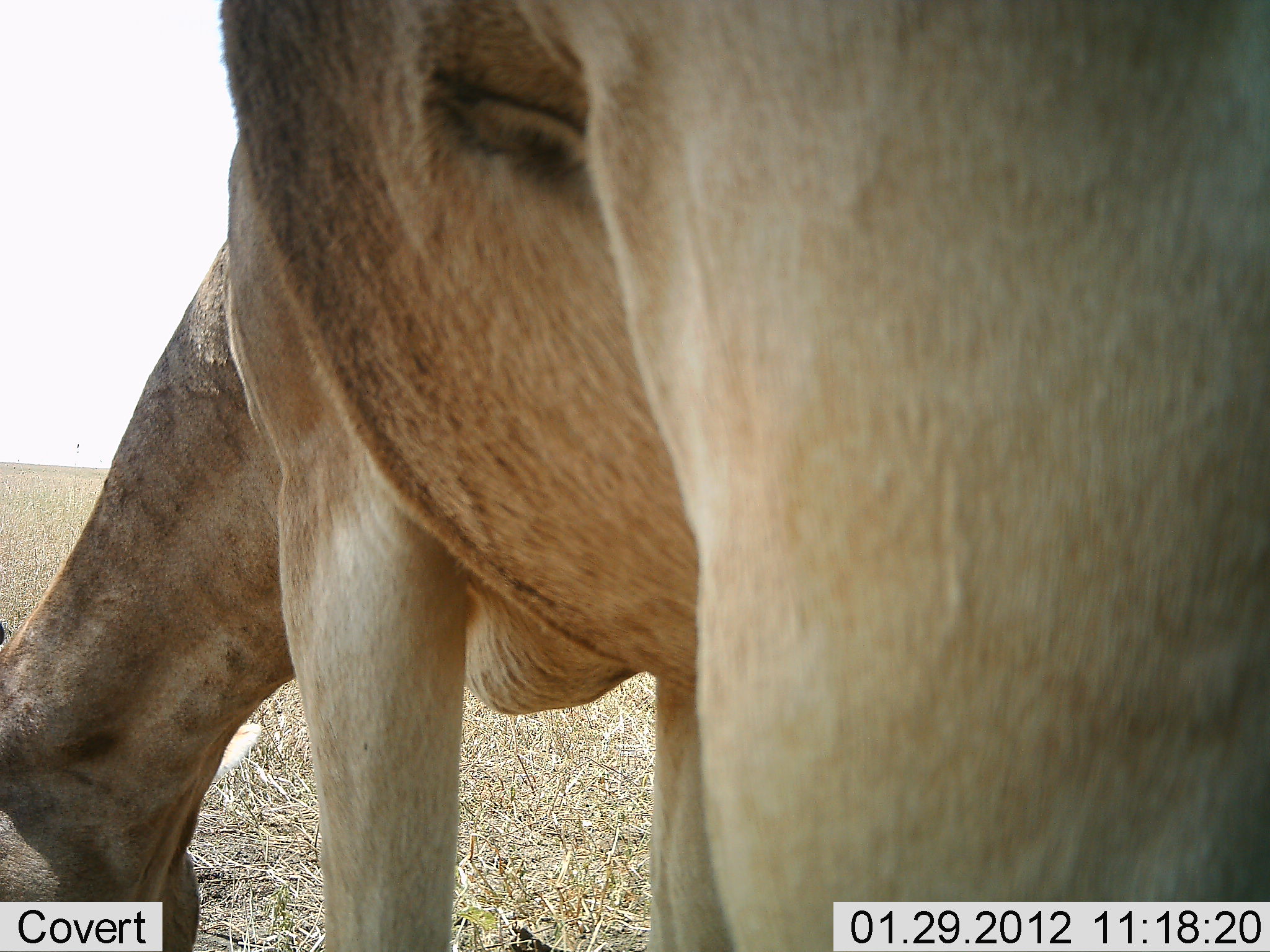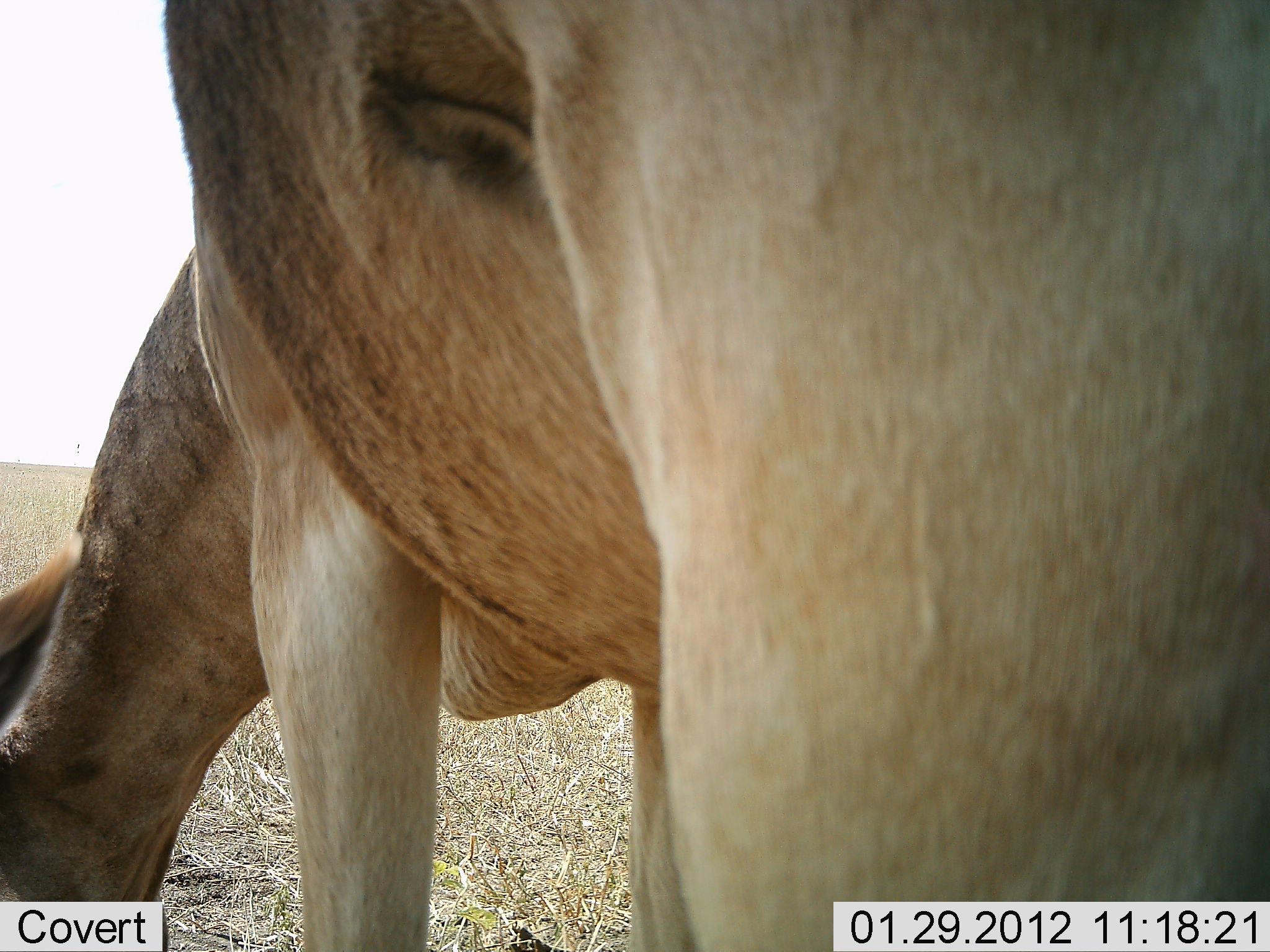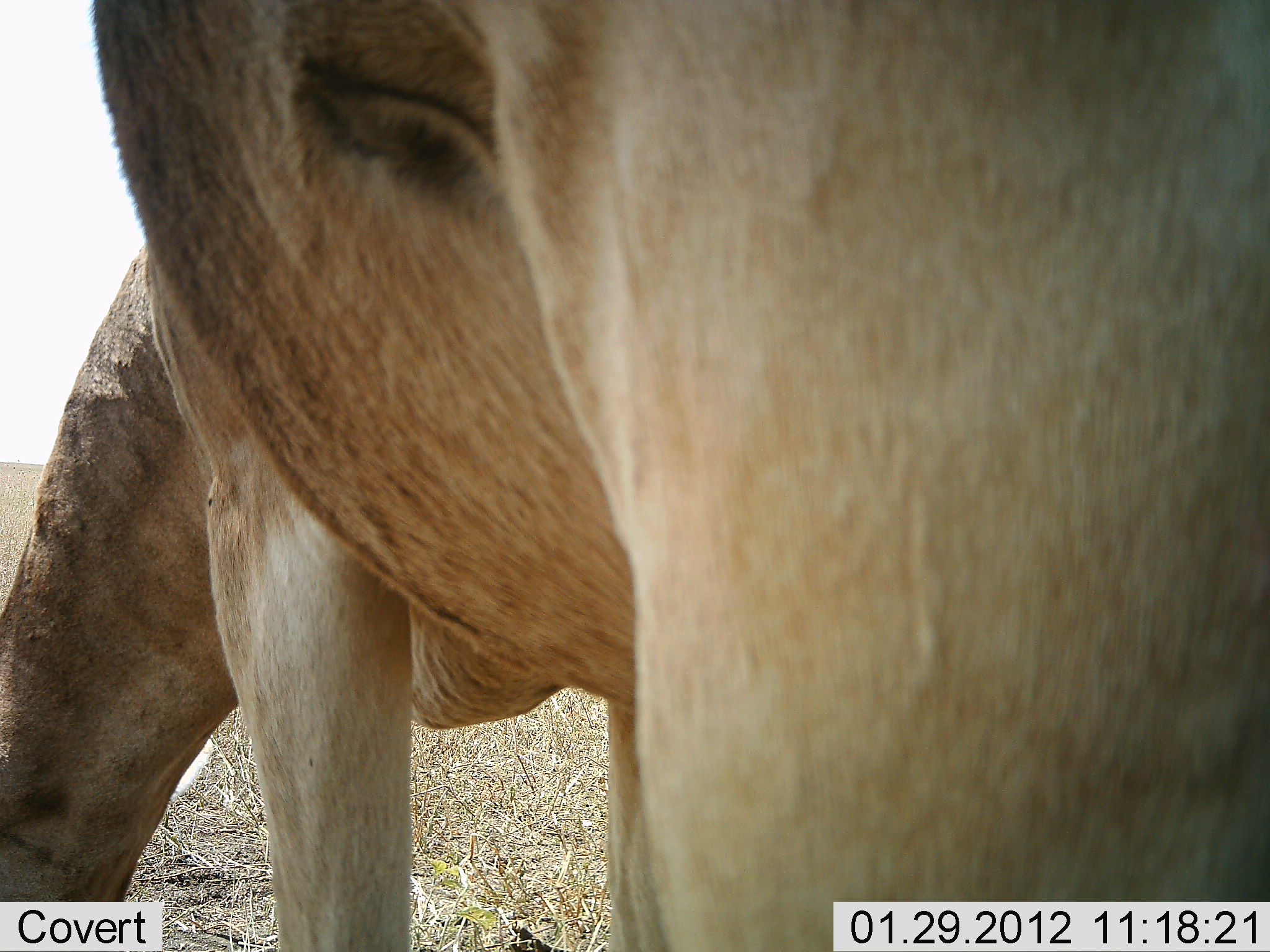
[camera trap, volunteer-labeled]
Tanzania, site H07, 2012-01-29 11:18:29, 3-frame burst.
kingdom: Animalia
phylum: Chordata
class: Mammalia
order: Artiodactyla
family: Bovidae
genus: Alcelaphus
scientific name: Alcelaphus buselaphus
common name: hartebeest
Hartebeest (Alcelaphus buselaphus), count 1. Behavior (volunteer vote fractions): standing 36%, resting 0%, moving 0%, interacting 0%. Young present (vote fraction): 0%. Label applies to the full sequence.